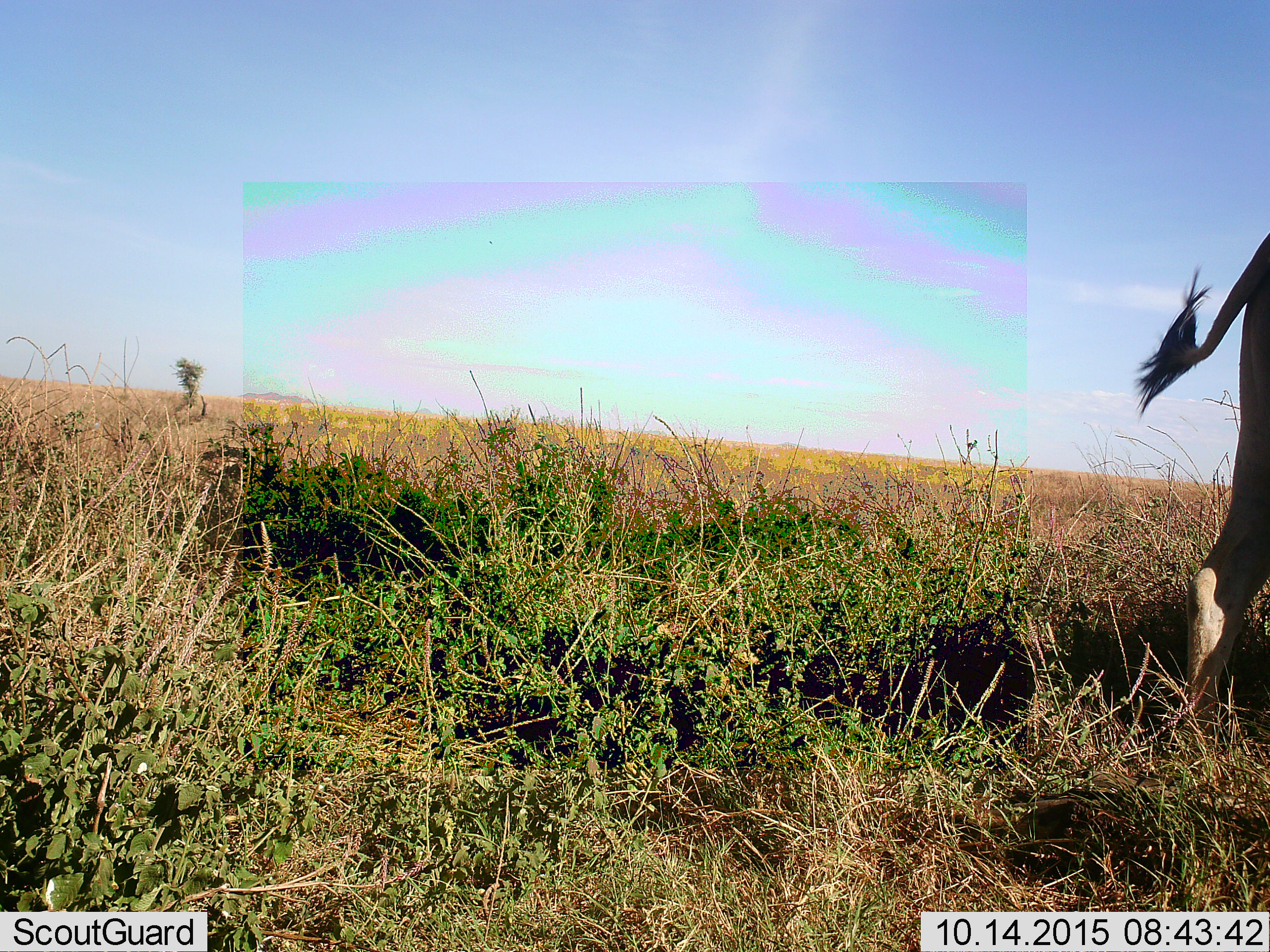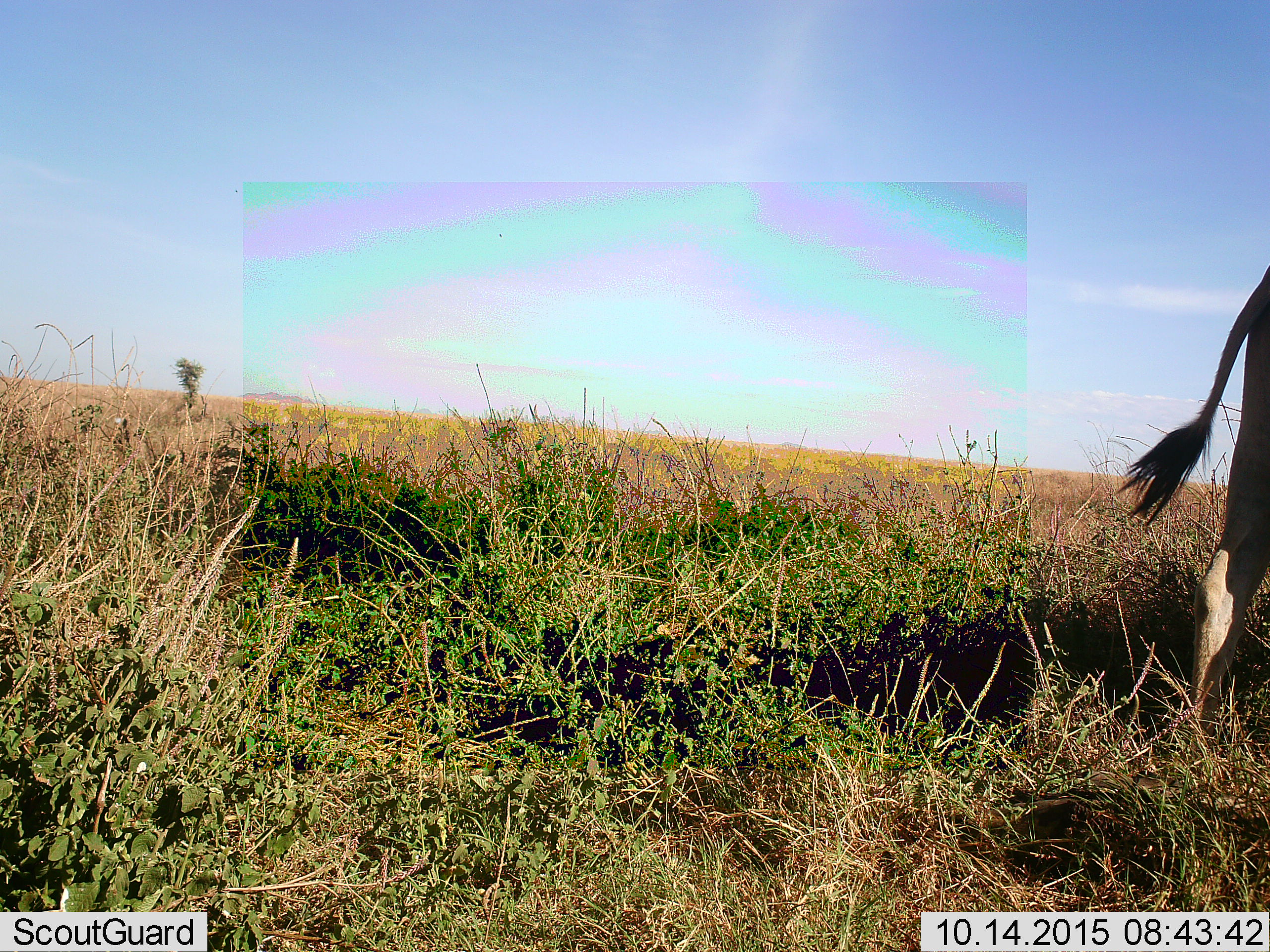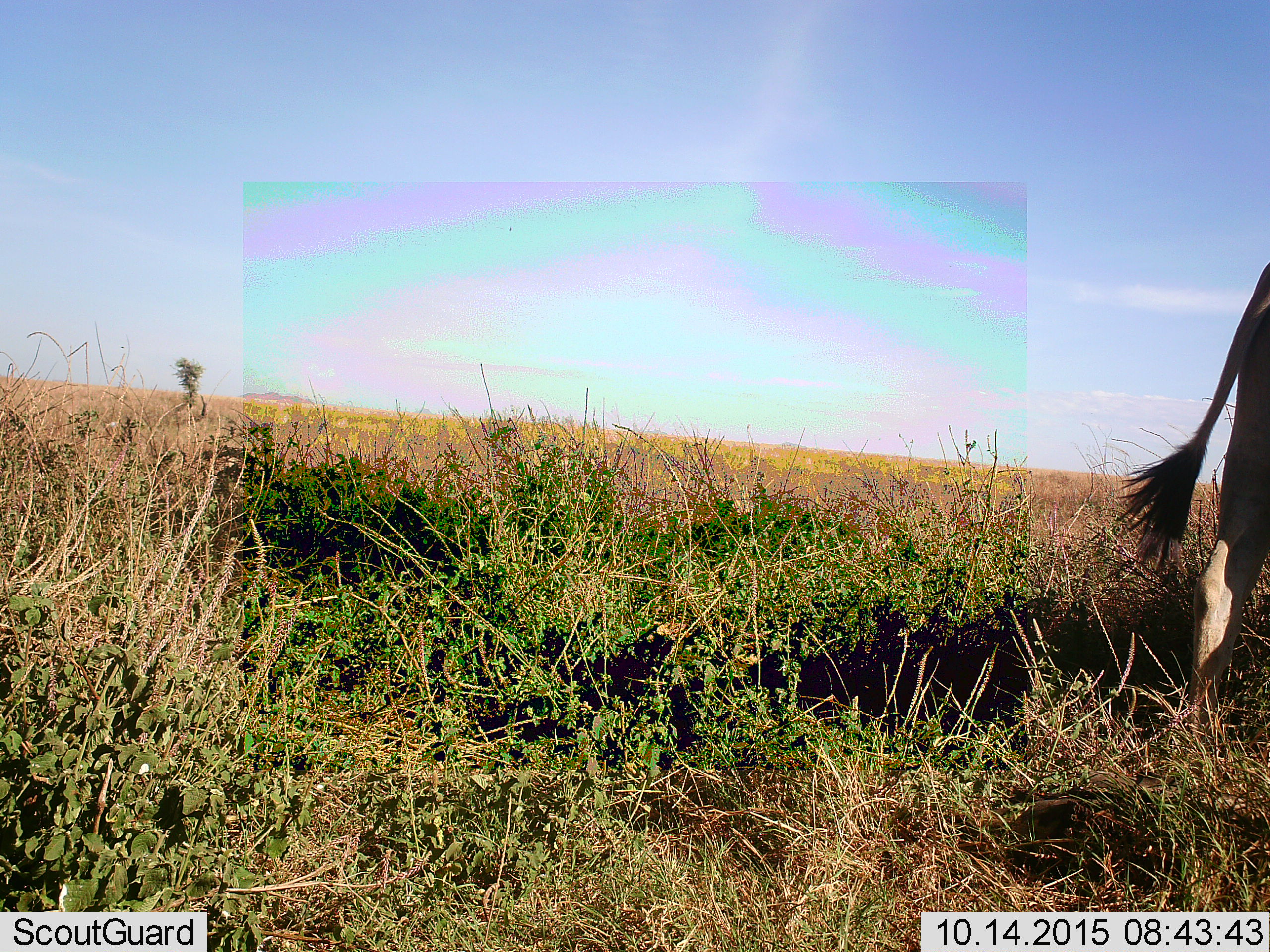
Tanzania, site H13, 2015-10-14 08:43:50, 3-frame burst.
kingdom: Animalia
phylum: Chordata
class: Mammalia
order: Artiodactyla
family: Bovidae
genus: Tragelaphus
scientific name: Tragelaphus oryx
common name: eland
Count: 1.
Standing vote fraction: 100%.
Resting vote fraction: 0%.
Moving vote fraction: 0%.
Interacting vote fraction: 0%.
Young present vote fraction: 0%.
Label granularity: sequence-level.